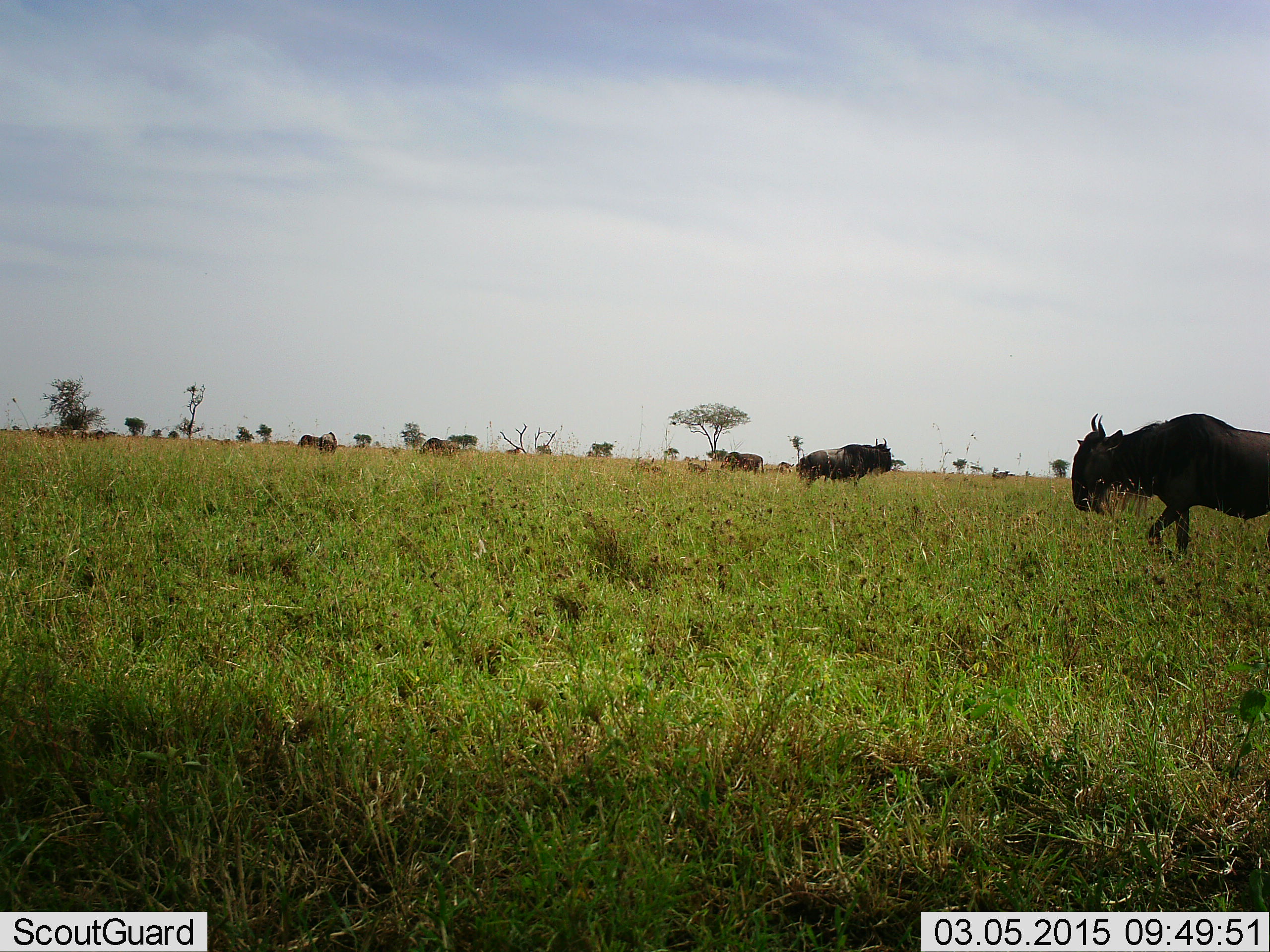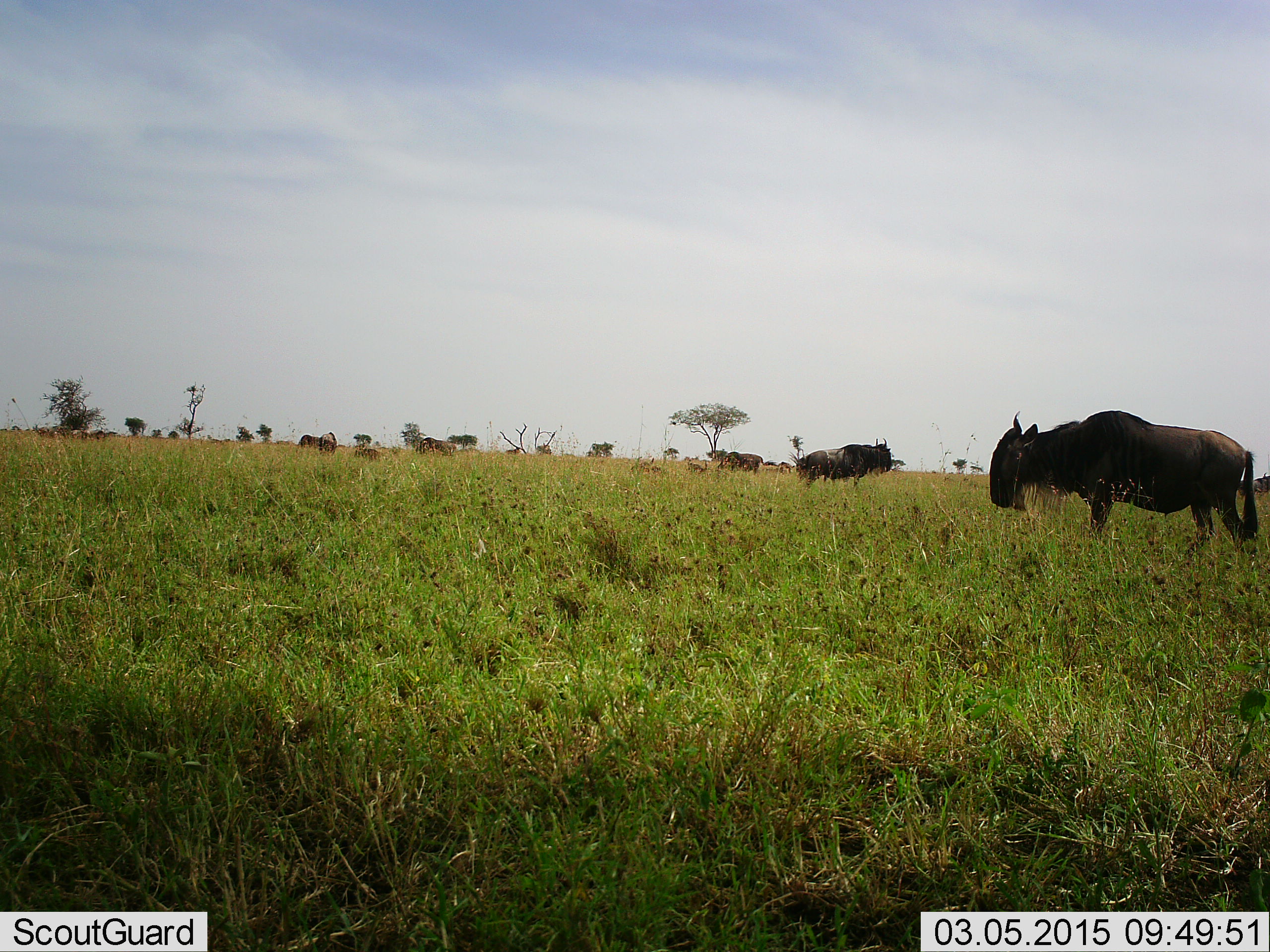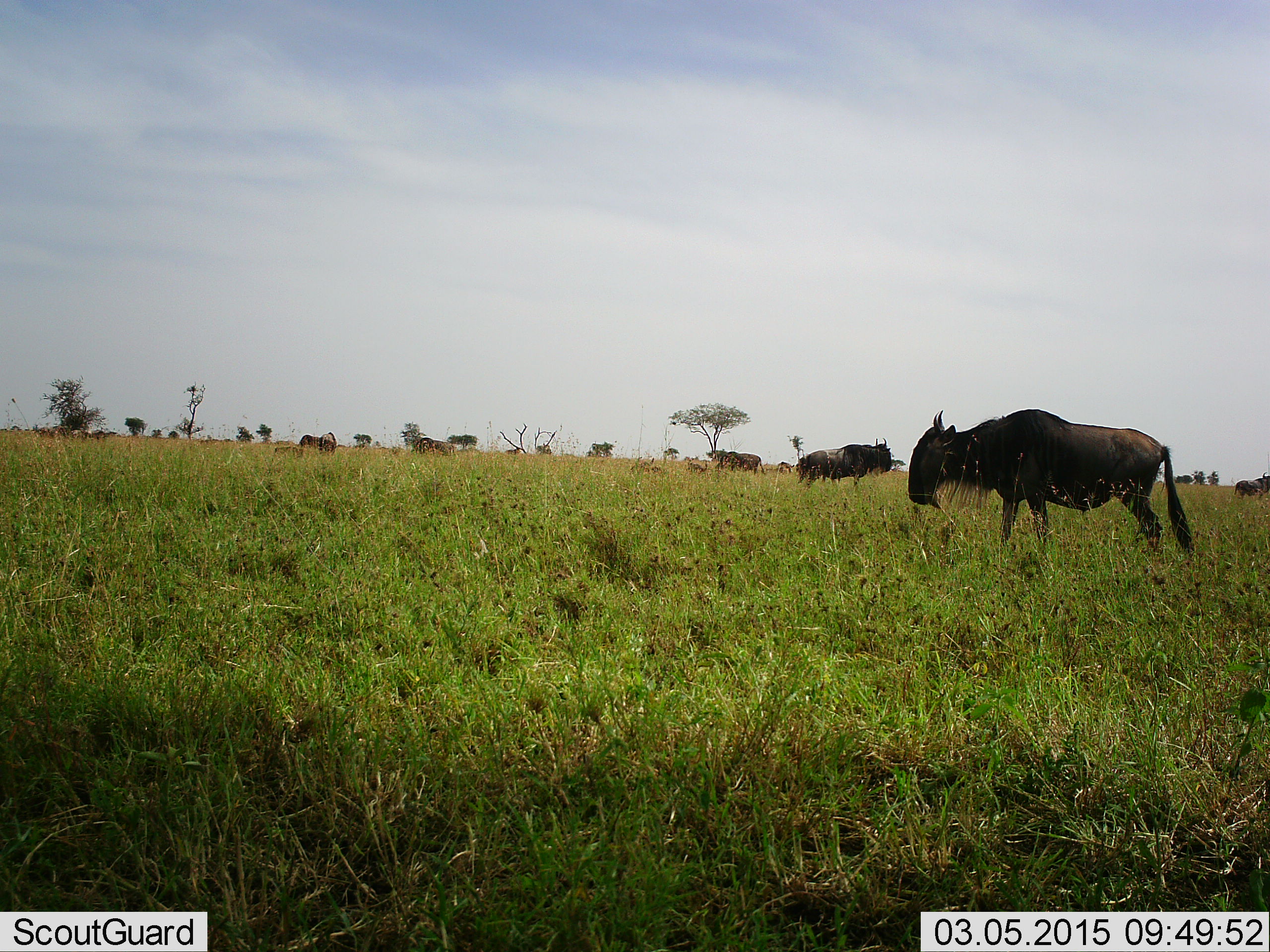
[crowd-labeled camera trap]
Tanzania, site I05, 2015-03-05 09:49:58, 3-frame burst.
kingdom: Animalia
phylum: Chordata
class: Mammalia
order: Artiodactyla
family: Bovidae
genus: Connochaetes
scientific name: Connochaetes taurinus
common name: blue wildebeest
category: wildebeest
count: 7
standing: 82%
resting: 0%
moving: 82%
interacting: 0%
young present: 36%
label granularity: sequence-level